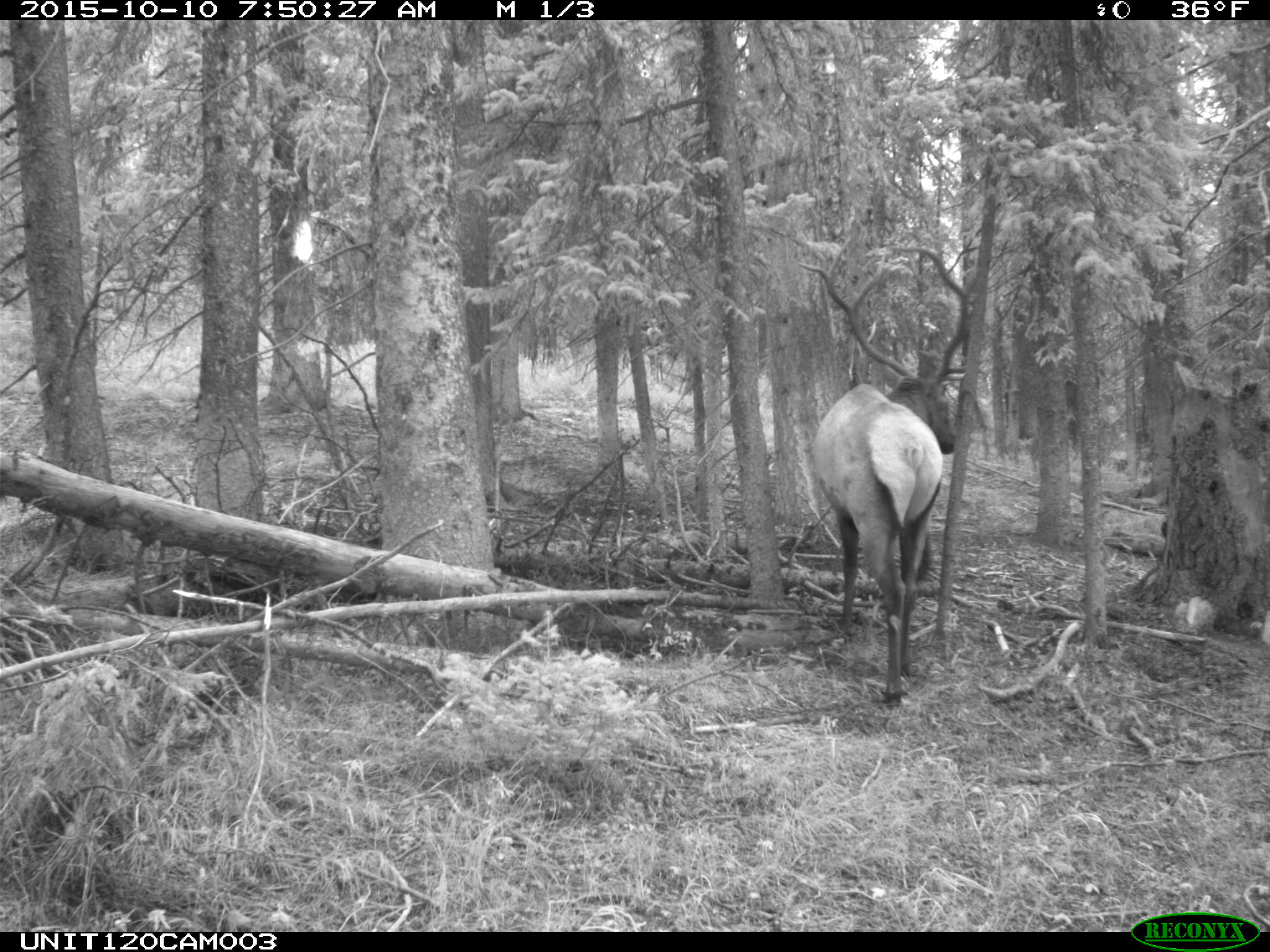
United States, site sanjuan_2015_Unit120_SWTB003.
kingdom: Animalia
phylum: Chordata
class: Mammalia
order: Artiodactyla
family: Cervidae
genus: Cervus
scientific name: Cervus elaphus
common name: red deer